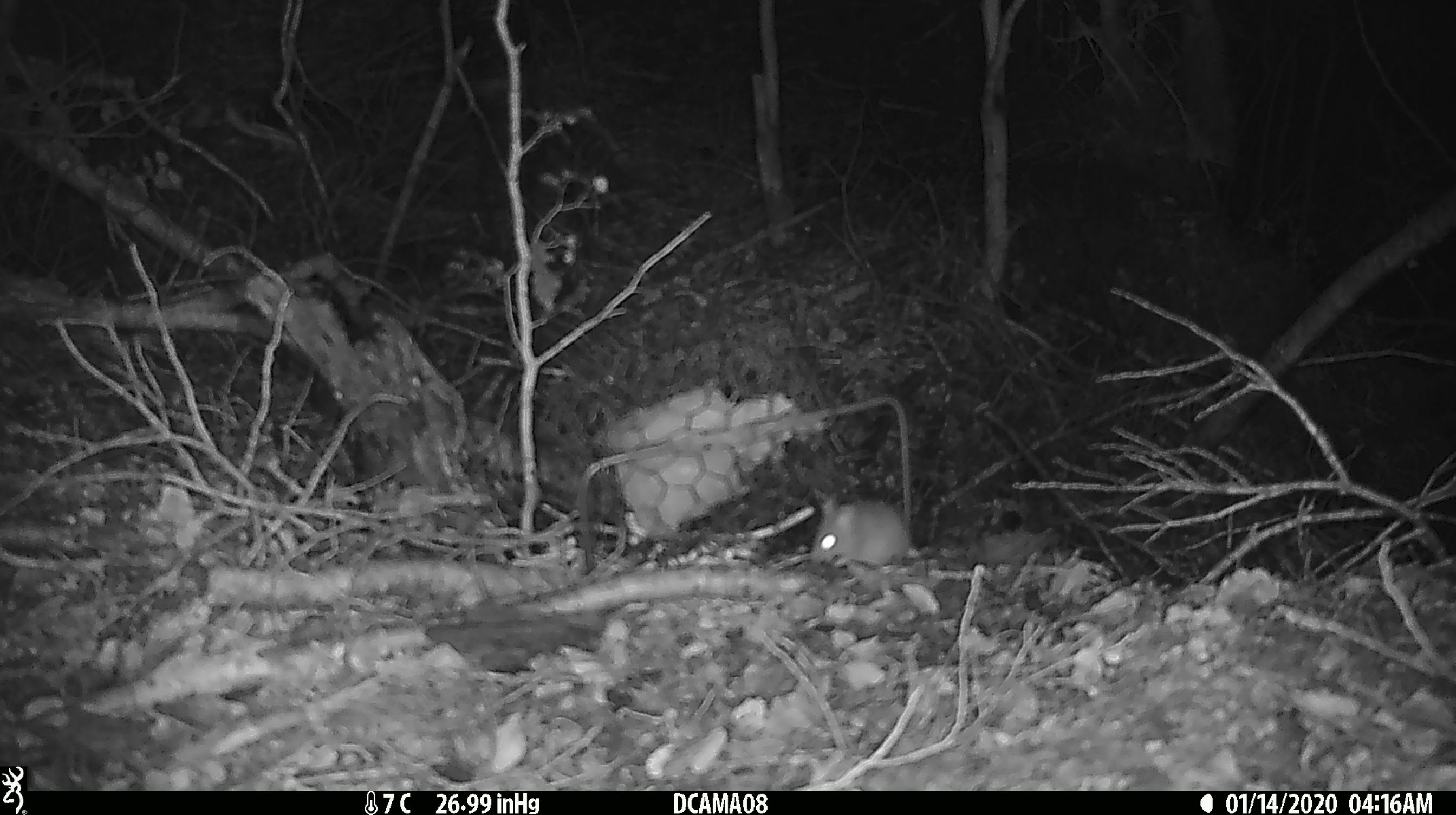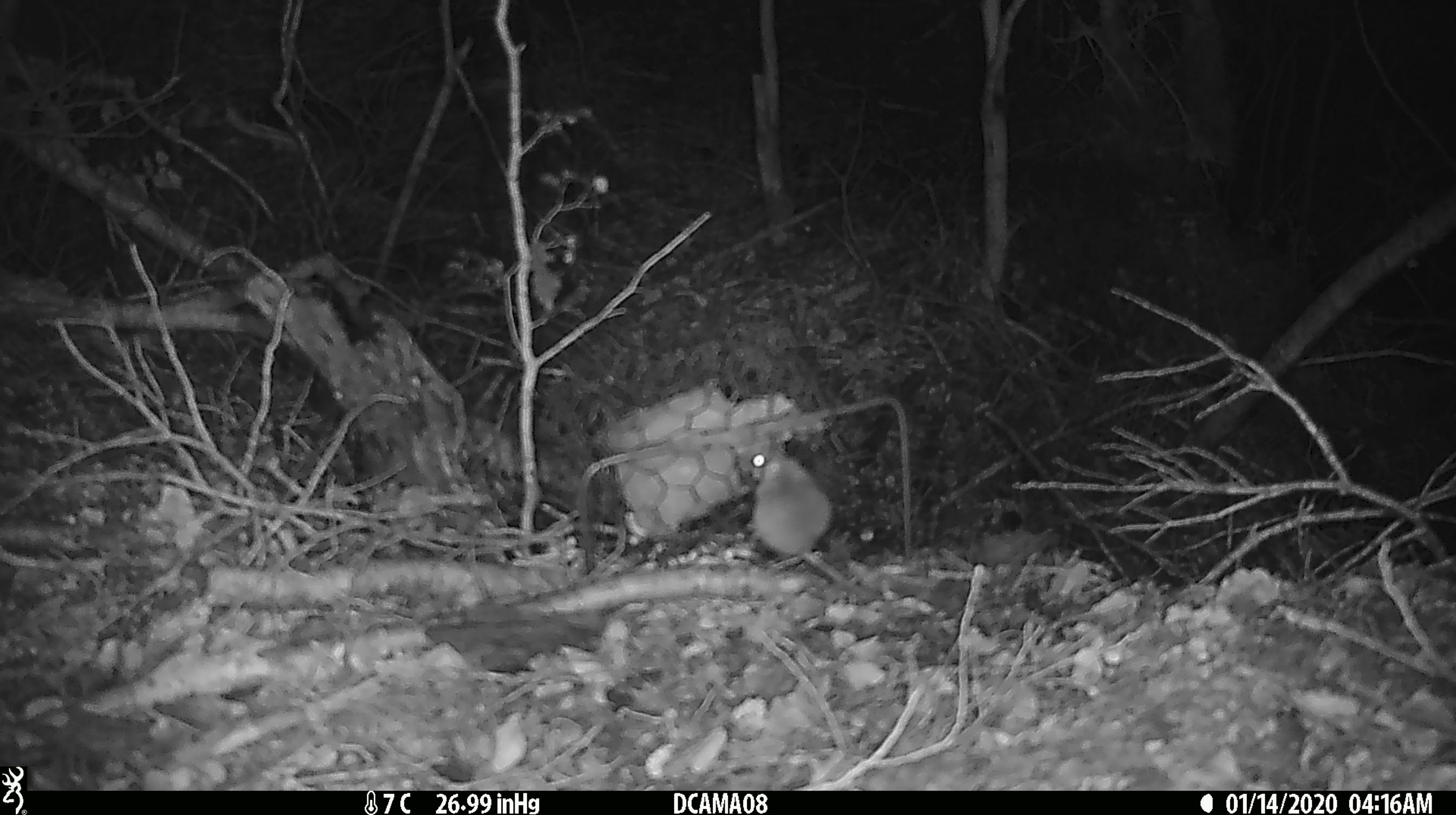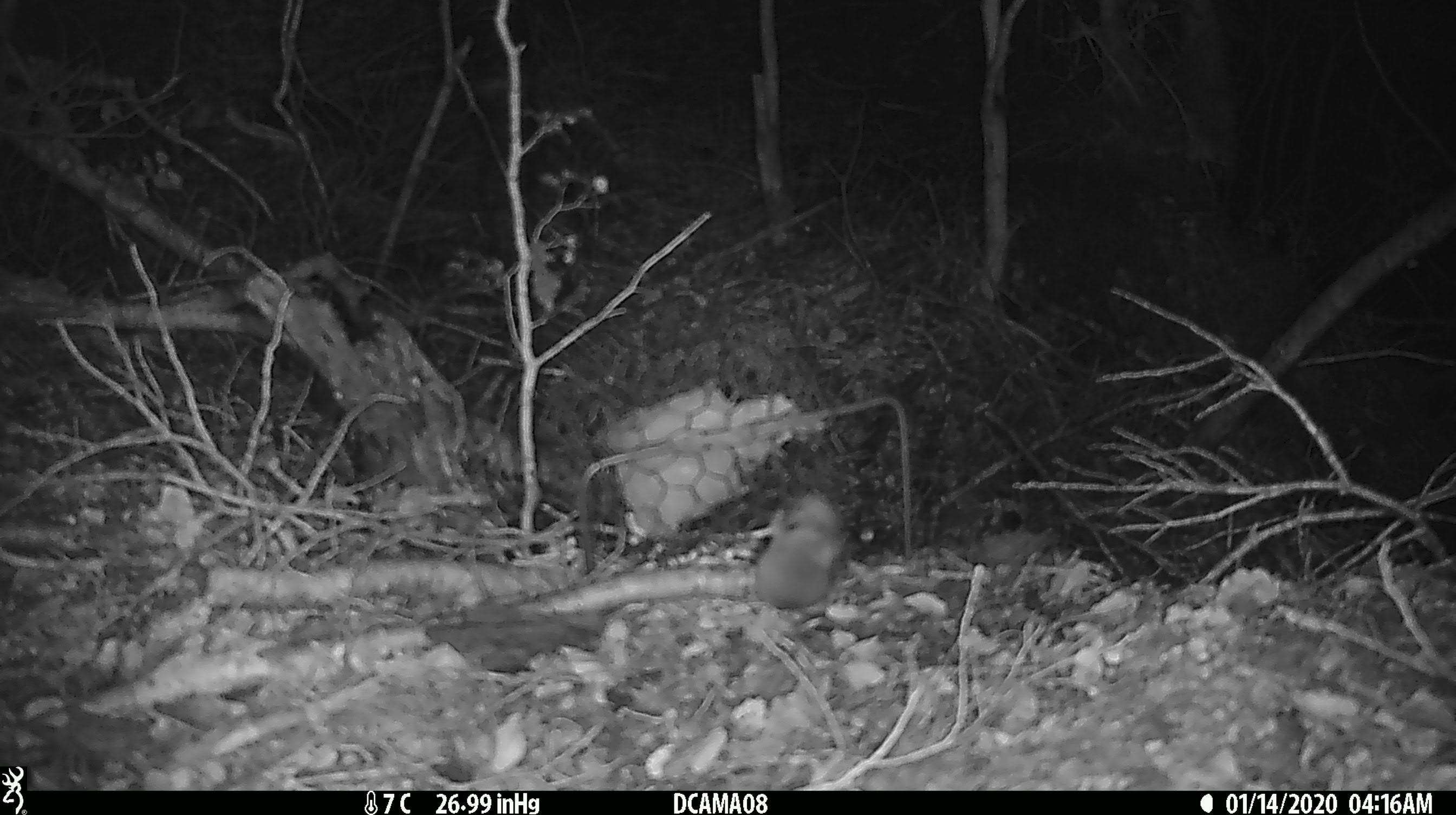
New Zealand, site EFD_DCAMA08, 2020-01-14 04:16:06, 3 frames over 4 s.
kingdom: Animalia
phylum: Chordata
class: Mammalia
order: Rodentia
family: Muridae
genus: Mus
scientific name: Mus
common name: mouse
Mouse (Mus).